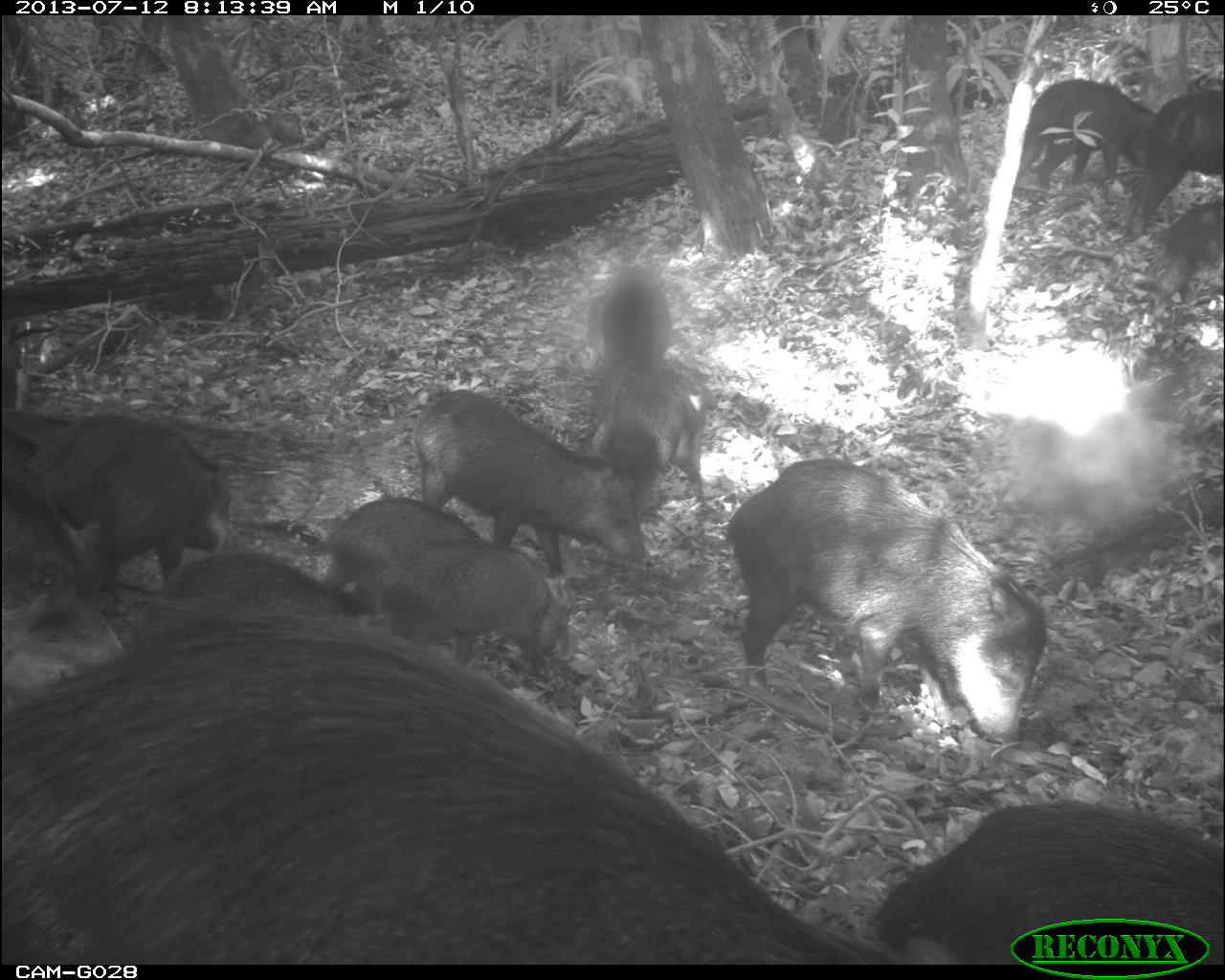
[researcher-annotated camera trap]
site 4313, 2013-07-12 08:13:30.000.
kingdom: Animalia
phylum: Chordata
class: Mammalia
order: Artiodactyla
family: Tayassuidae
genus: Tayassu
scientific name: Tayassu pecari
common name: white-lipped peccary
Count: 20.